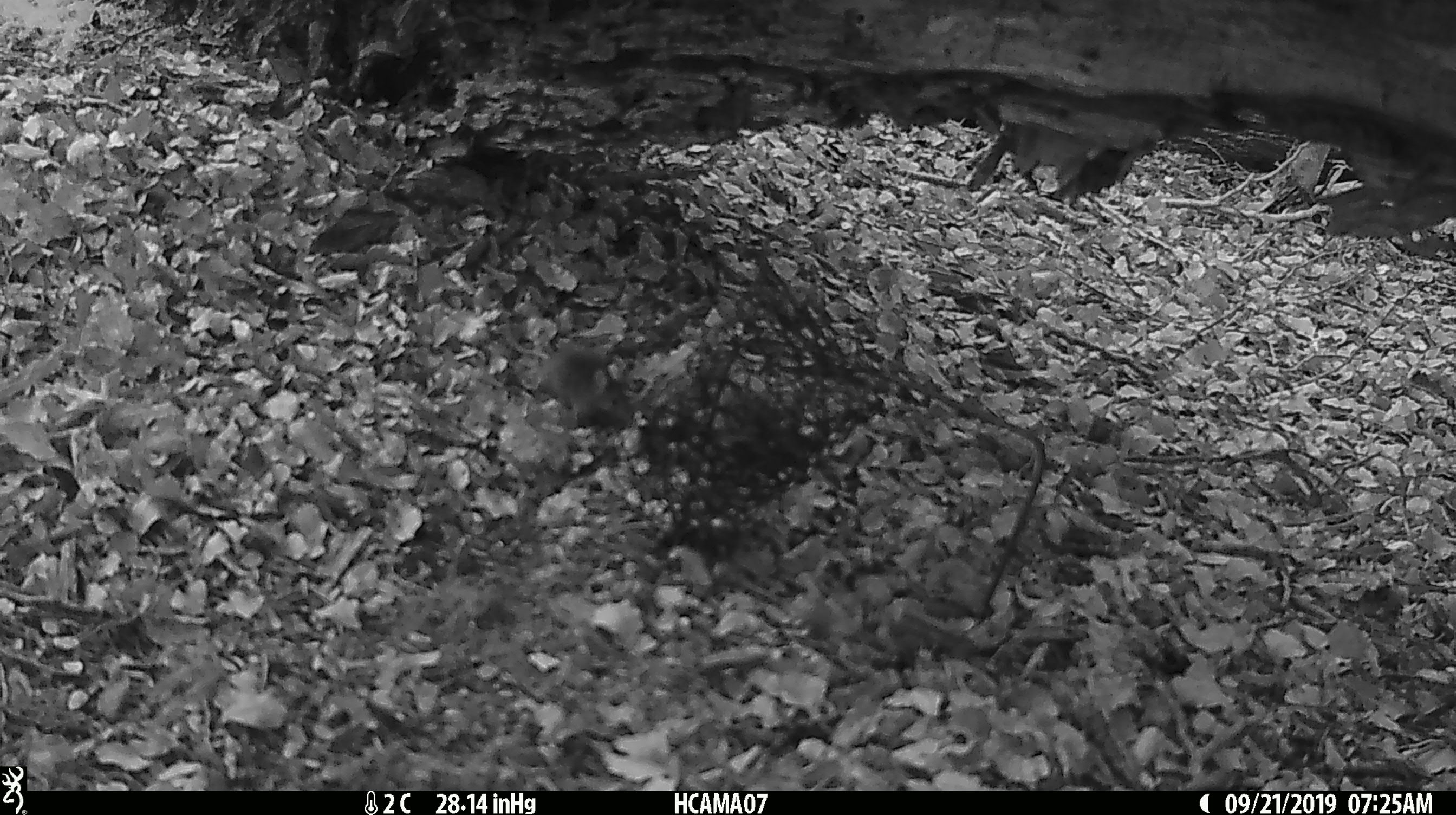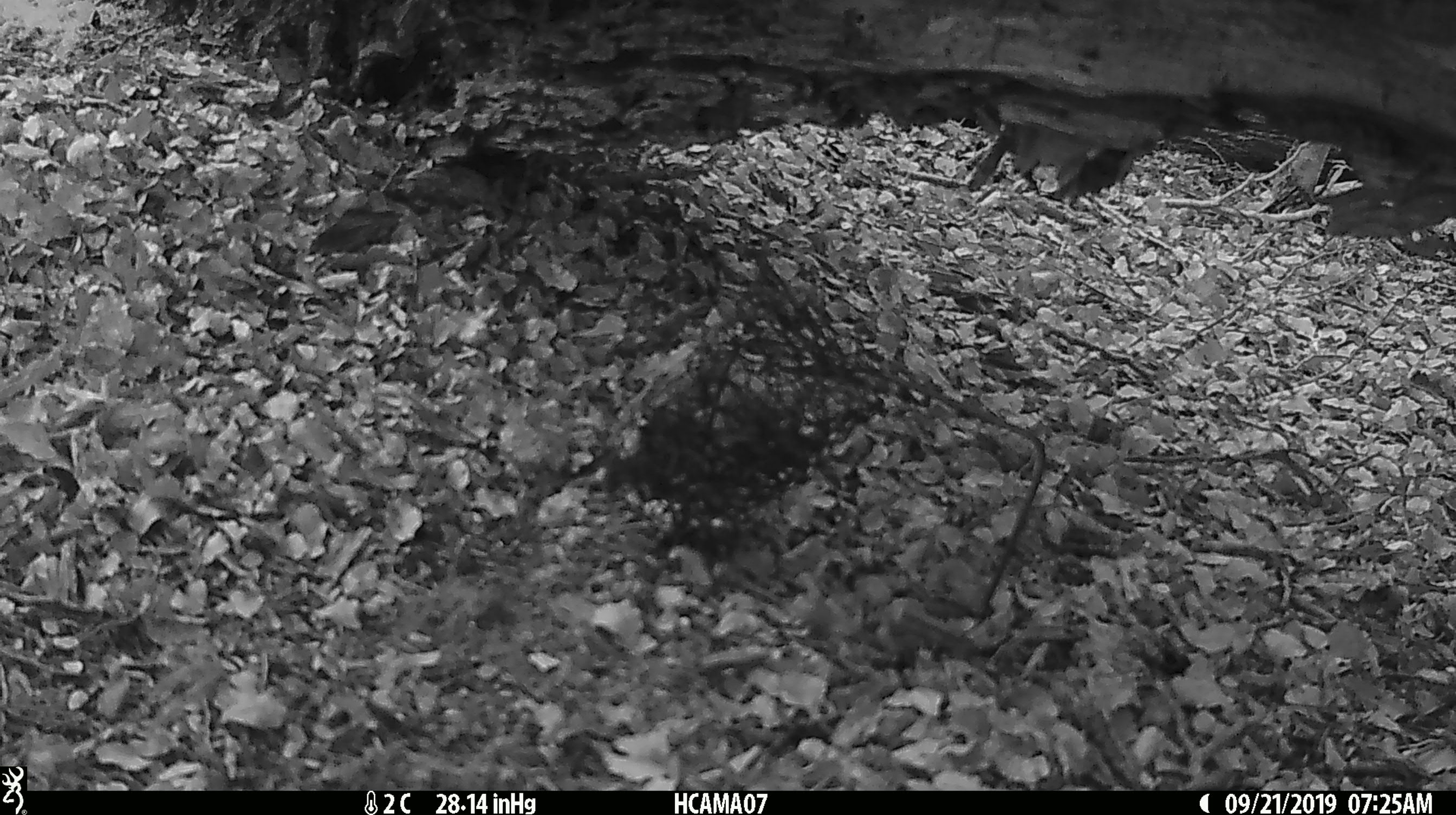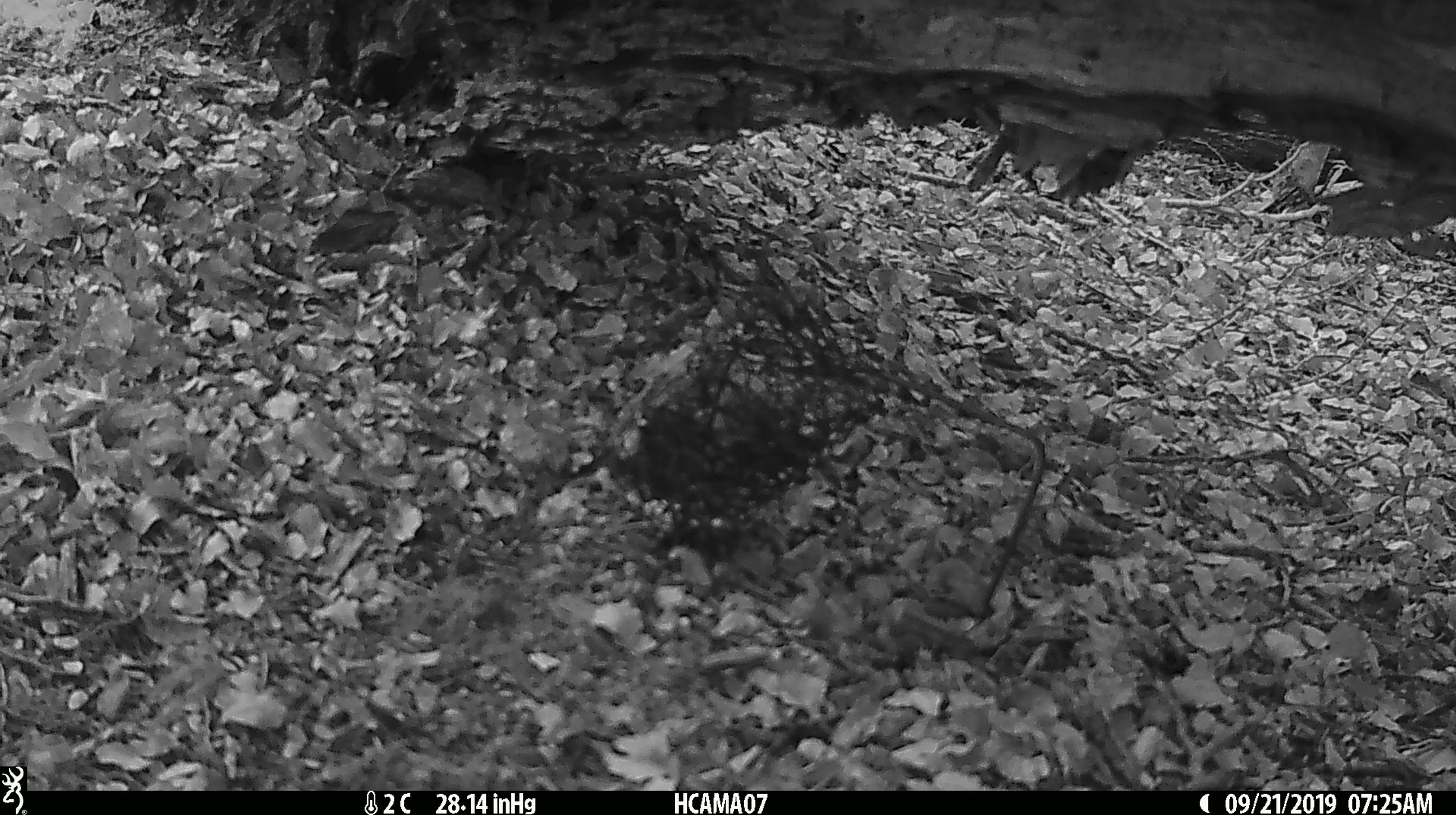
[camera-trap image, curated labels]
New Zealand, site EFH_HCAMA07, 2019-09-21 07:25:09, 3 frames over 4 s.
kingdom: Animalia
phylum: Chordata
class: Mammalia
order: Rodentia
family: Muridae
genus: Mus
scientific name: Mus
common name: mouse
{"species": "mouse (Mus)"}